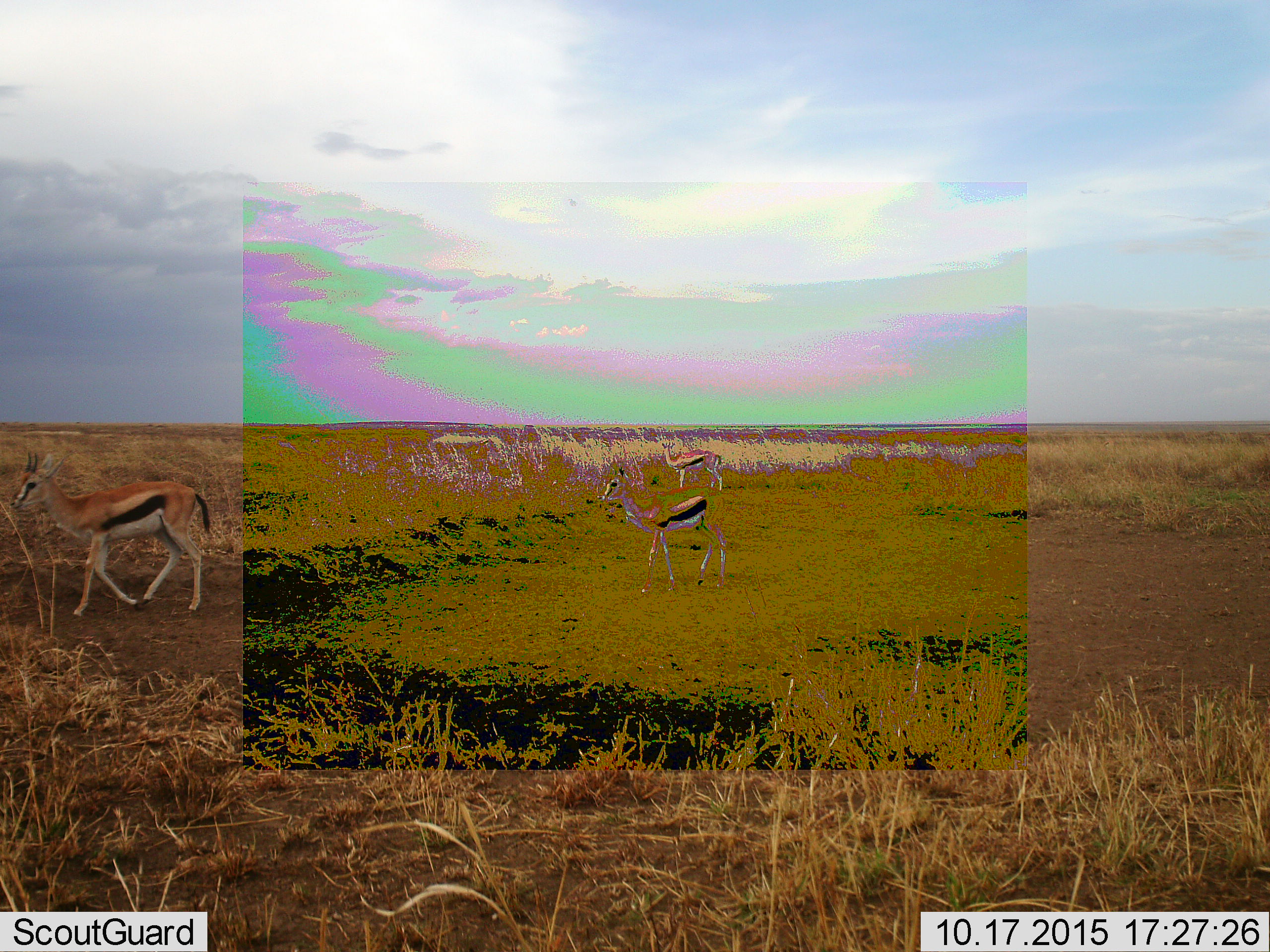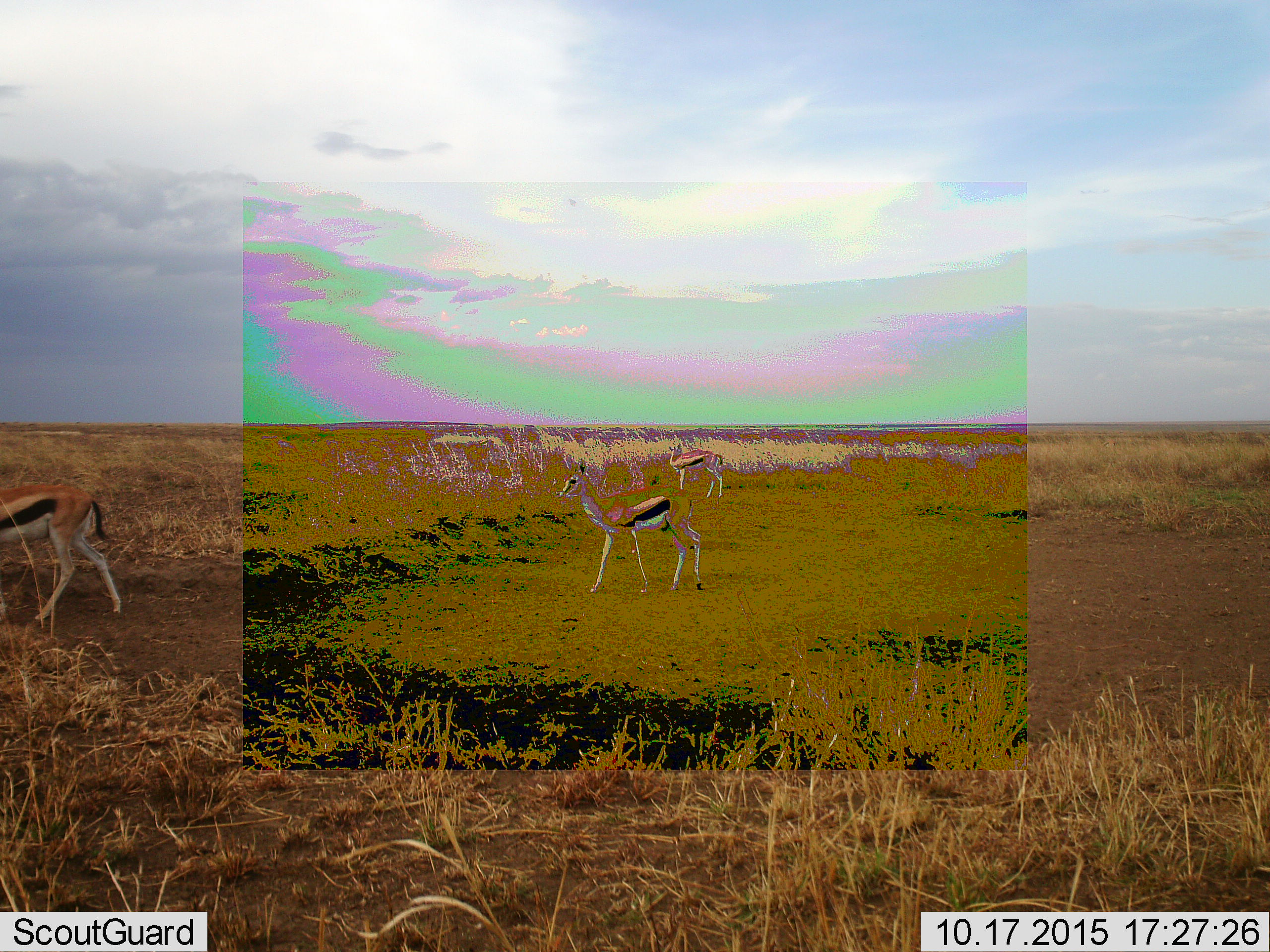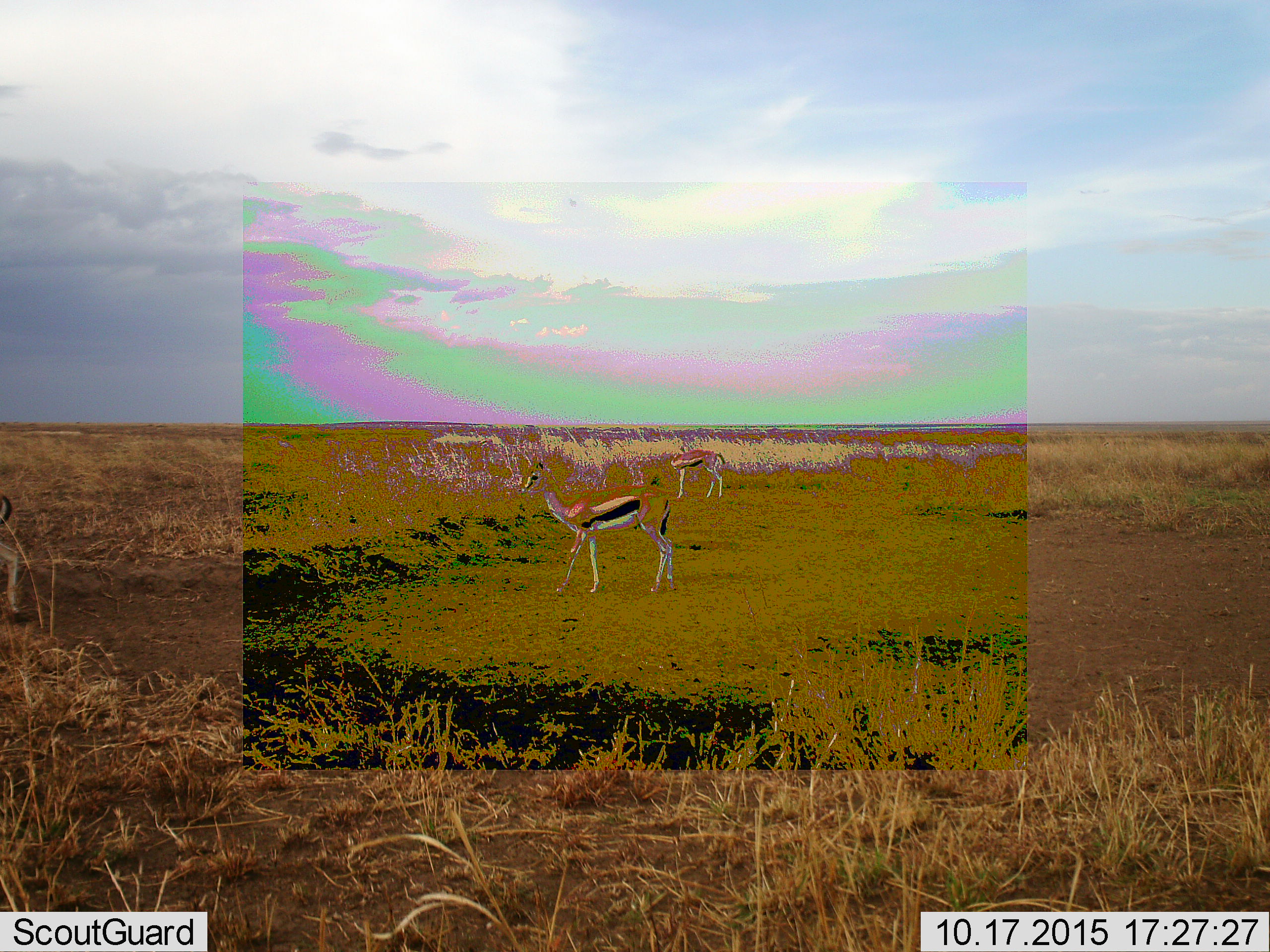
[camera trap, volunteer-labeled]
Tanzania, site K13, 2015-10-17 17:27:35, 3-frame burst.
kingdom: Animalia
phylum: Chordata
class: Mammalia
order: Artiodactyla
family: Bovidae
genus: Eudorcas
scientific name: Eudorcas thomsonii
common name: thomson's gazelle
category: gazellethomsons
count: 3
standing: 56%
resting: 0%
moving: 78%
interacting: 0%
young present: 11%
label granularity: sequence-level